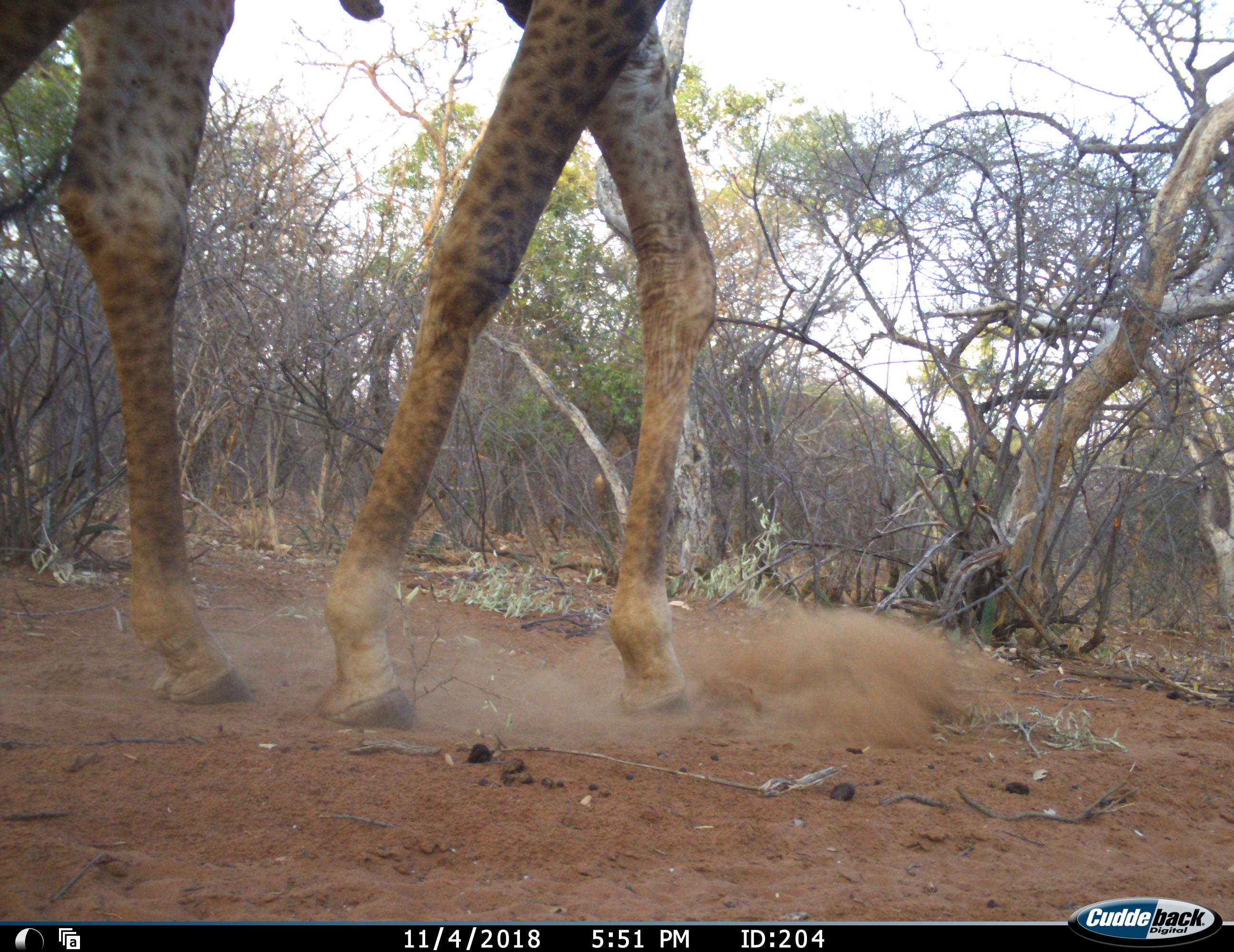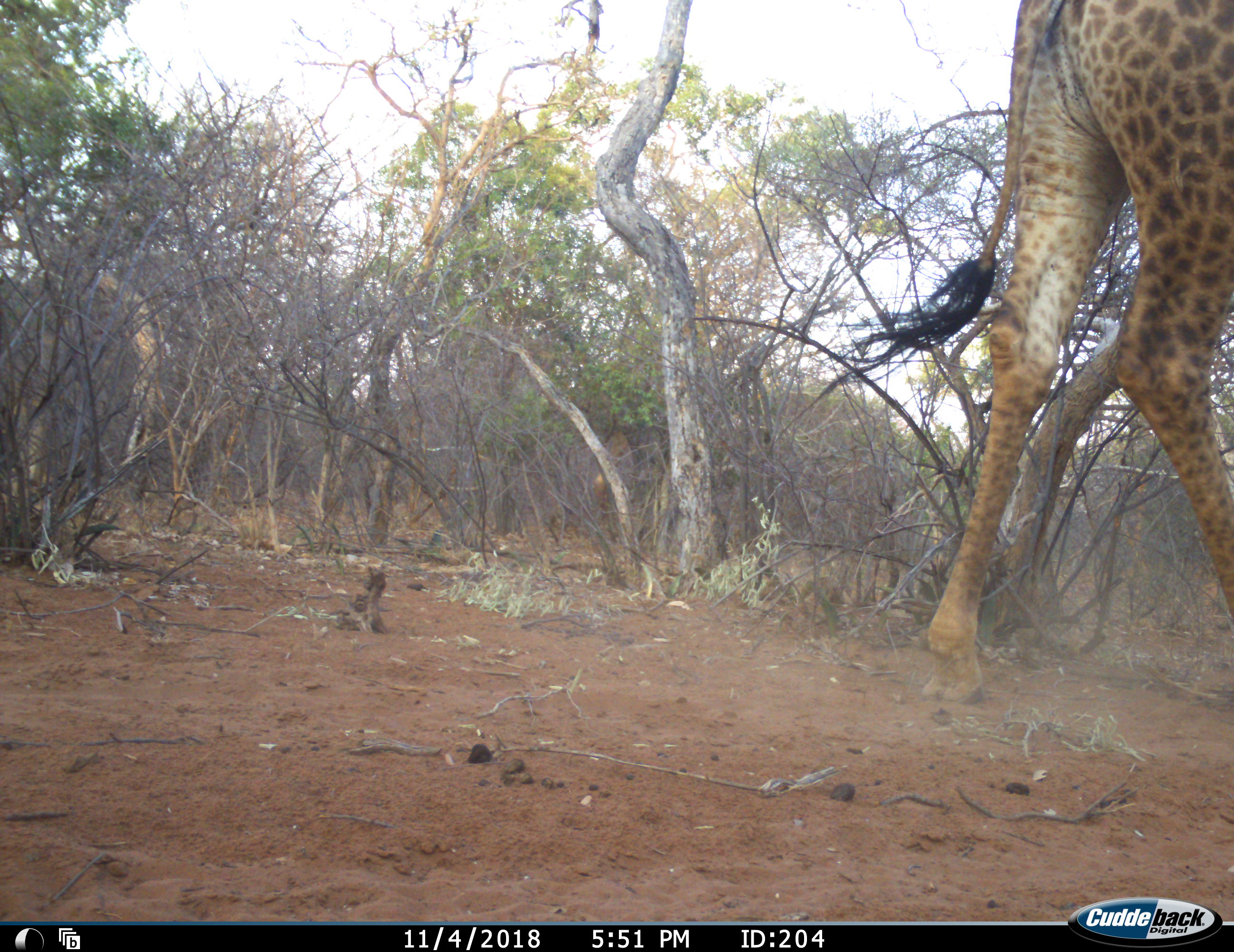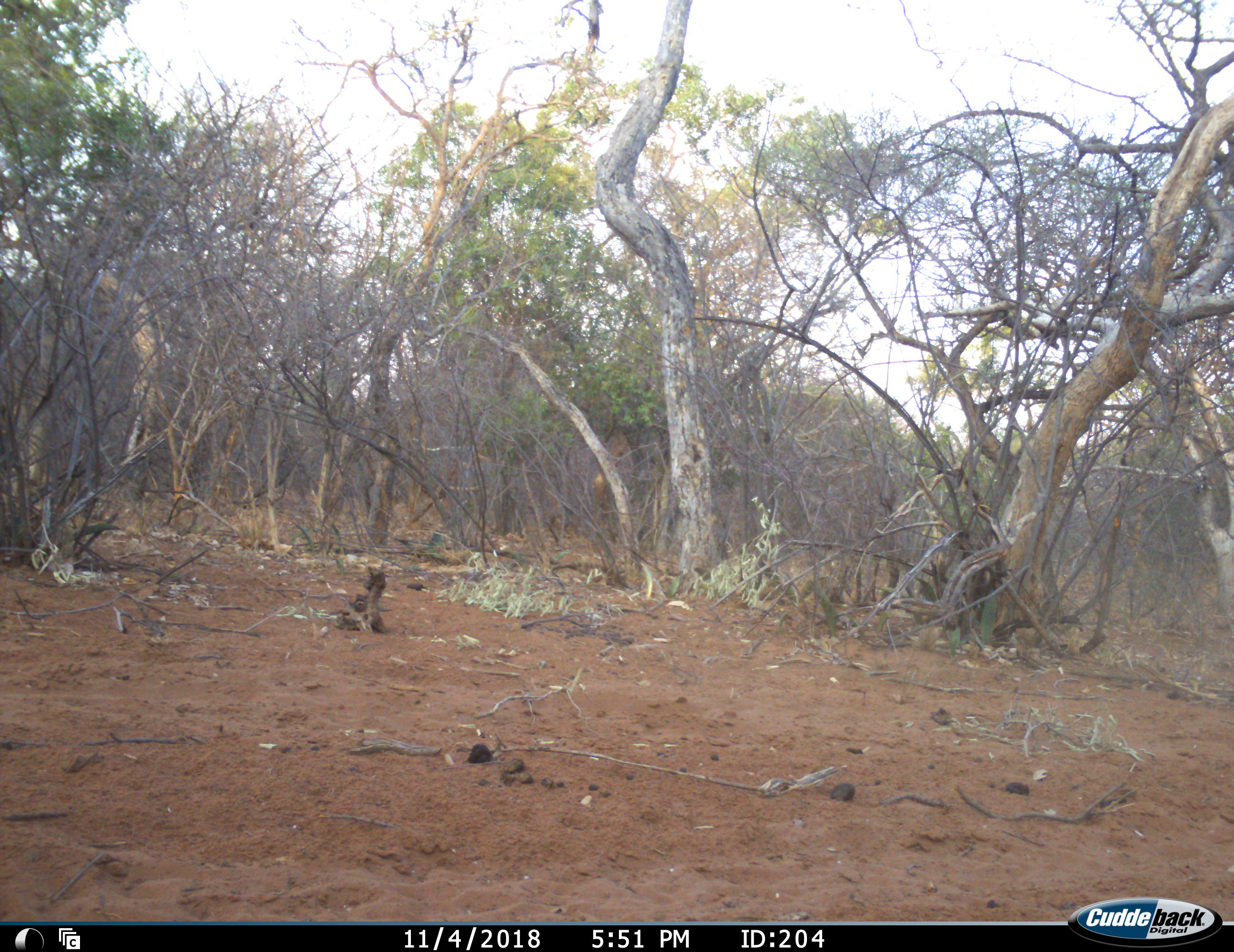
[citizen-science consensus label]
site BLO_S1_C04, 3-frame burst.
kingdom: Animalia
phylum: Chordata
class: Mammalia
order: Artiodactyla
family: Giraffidae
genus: Giraffa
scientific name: Giraffa camelopardalis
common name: giraffe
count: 1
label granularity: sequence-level